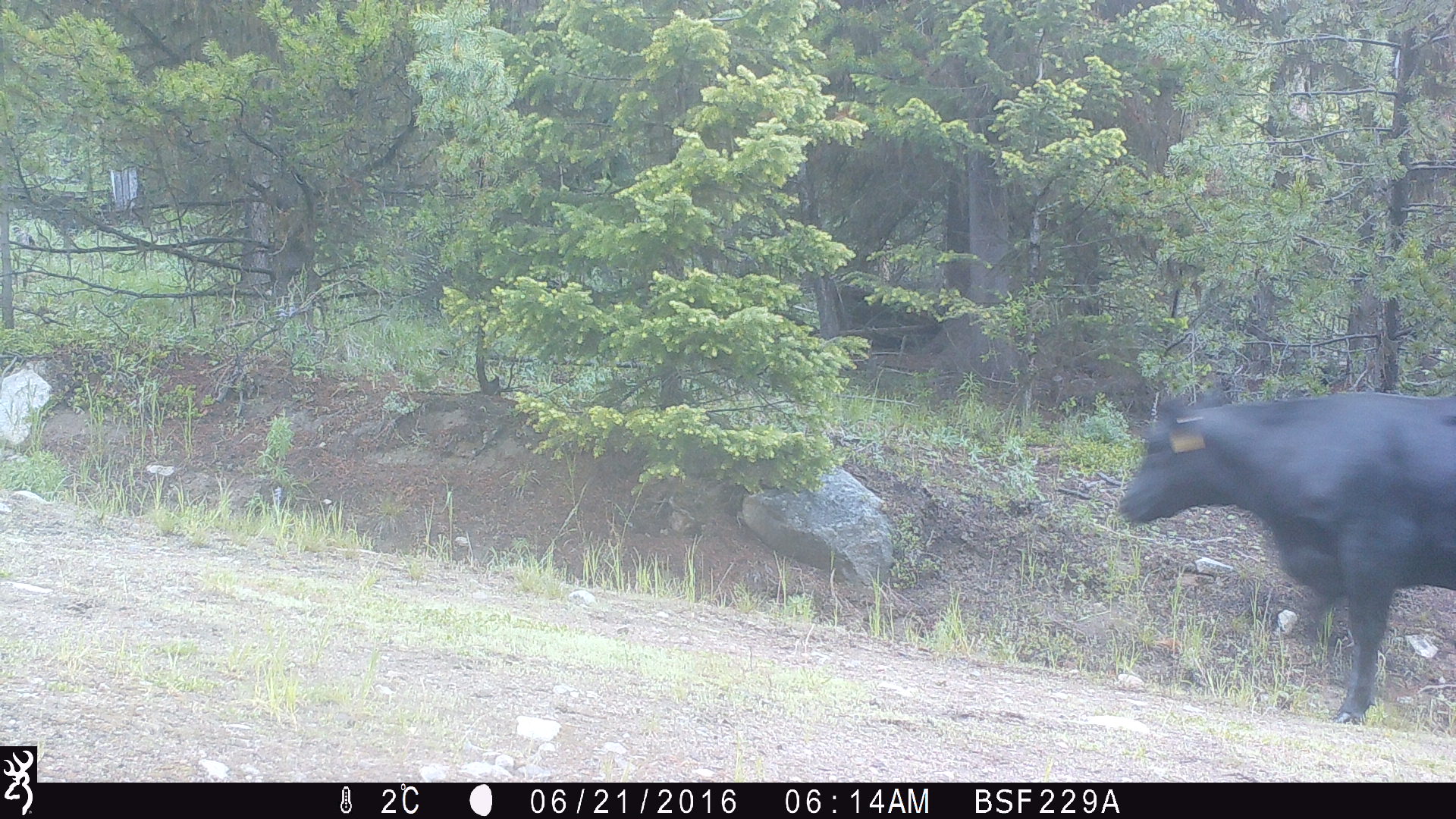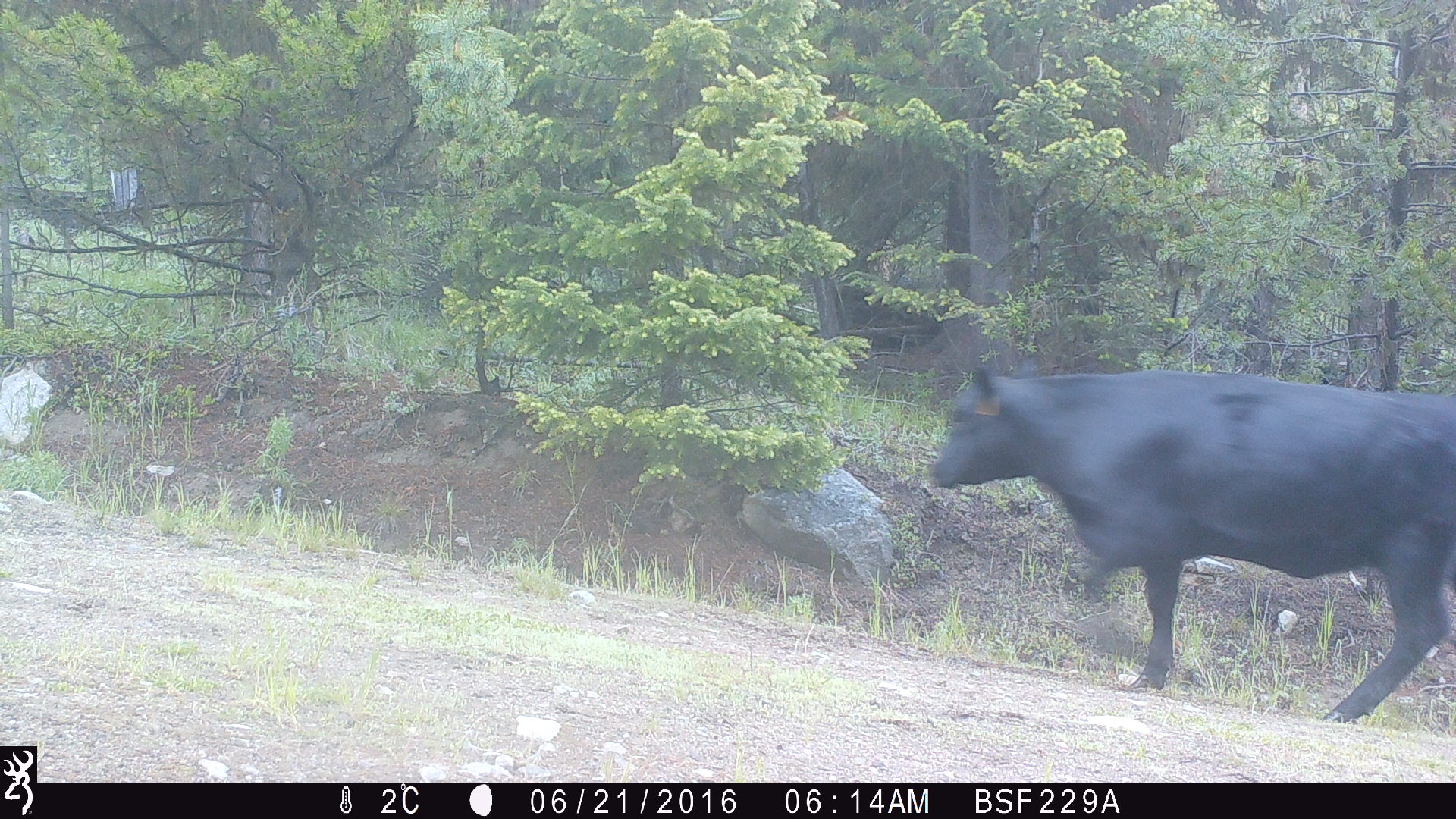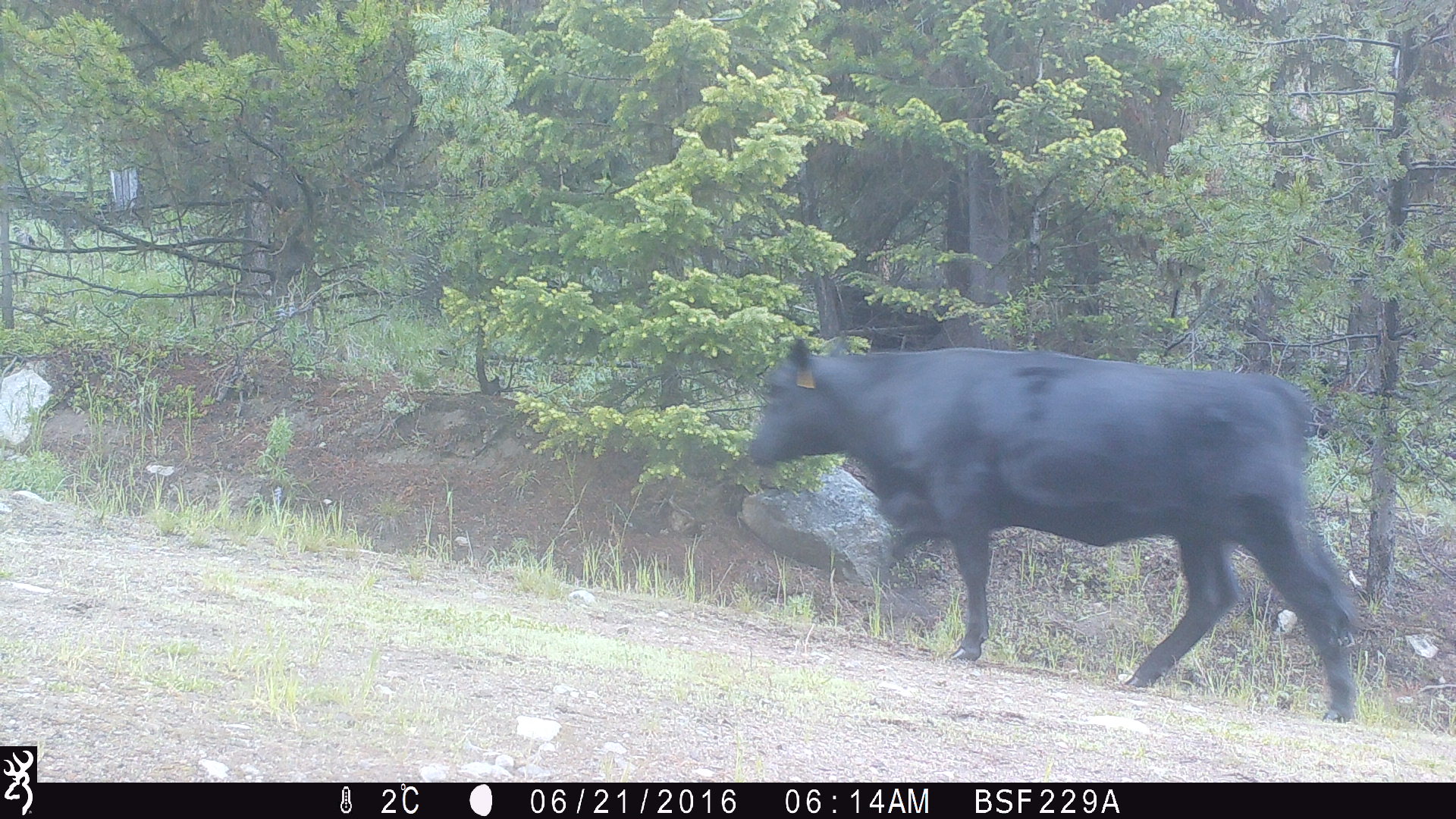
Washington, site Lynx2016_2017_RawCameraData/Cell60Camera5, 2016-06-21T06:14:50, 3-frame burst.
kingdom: Animalia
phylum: Chordata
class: Mammalia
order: Artiodactyla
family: Bovidae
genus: Bos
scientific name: Bos taurus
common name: domestic cattle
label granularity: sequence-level